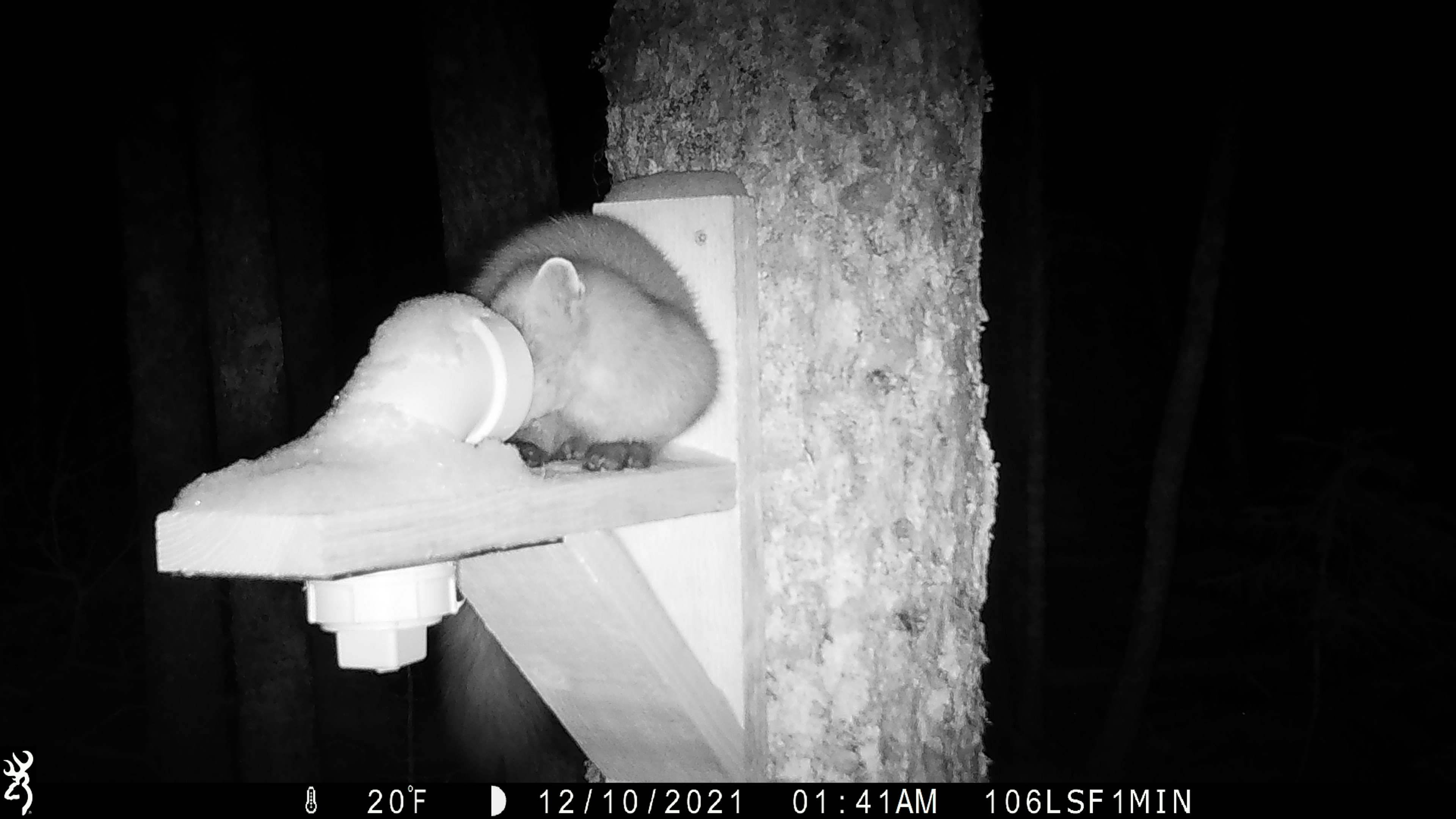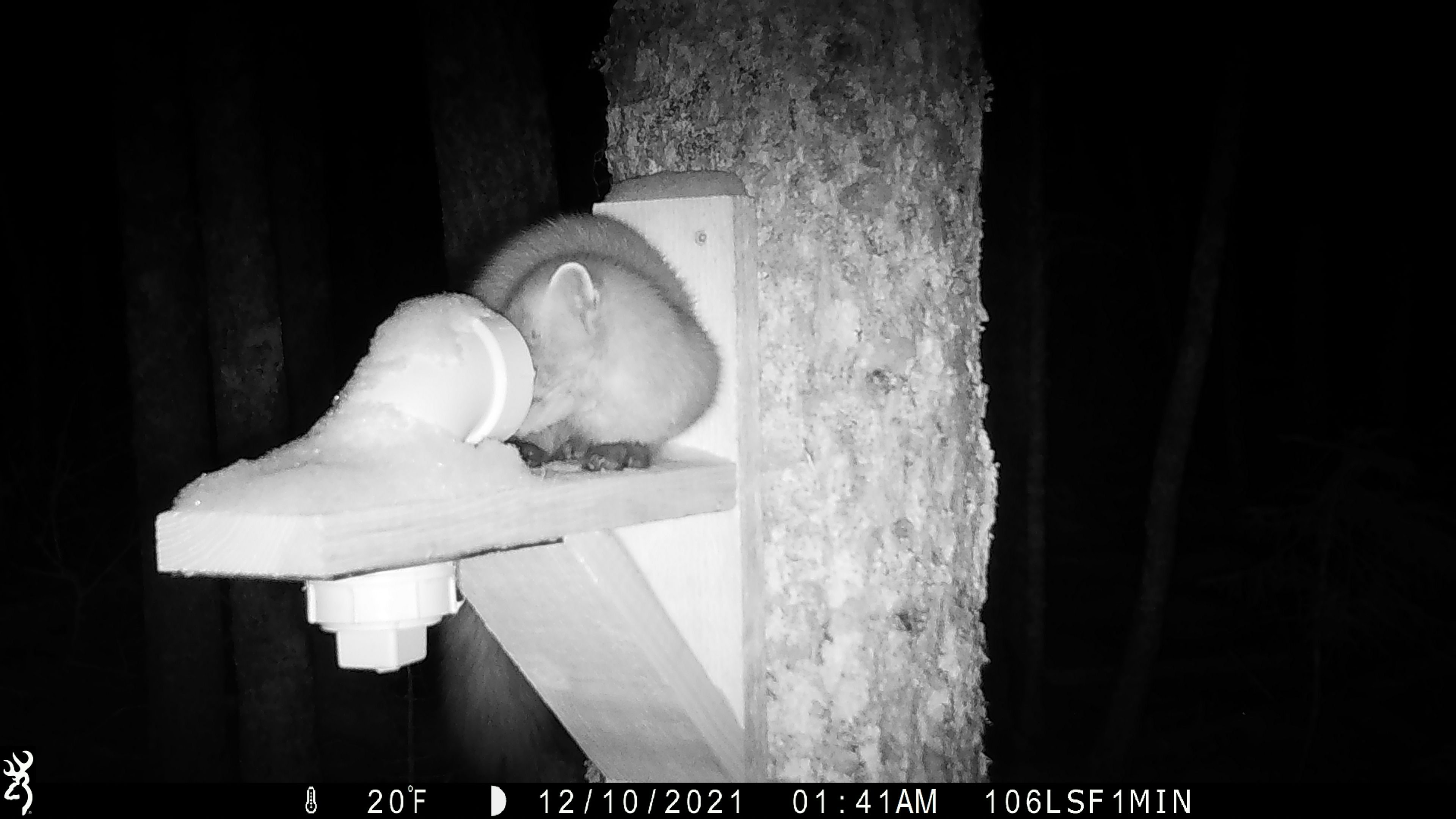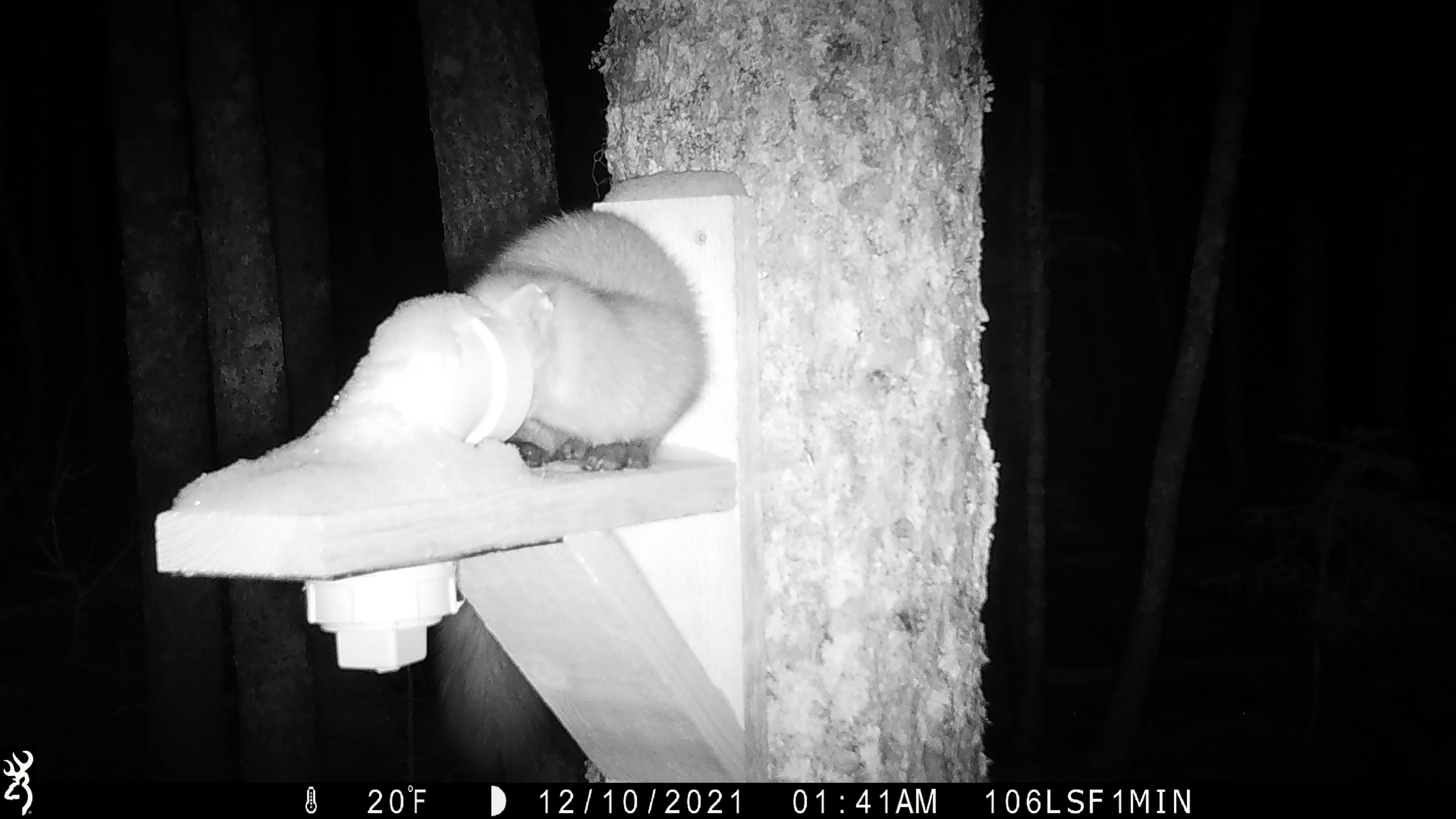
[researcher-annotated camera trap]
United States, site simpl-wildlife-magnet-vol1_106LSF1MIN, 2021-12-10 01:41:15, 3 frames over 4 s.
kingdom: Animalia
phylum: Chordata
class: Mammalia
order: Carnivora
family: Mustelidae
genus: Martes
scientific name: Martes americana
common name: american marten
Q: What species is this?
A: American marten (Martes americana).